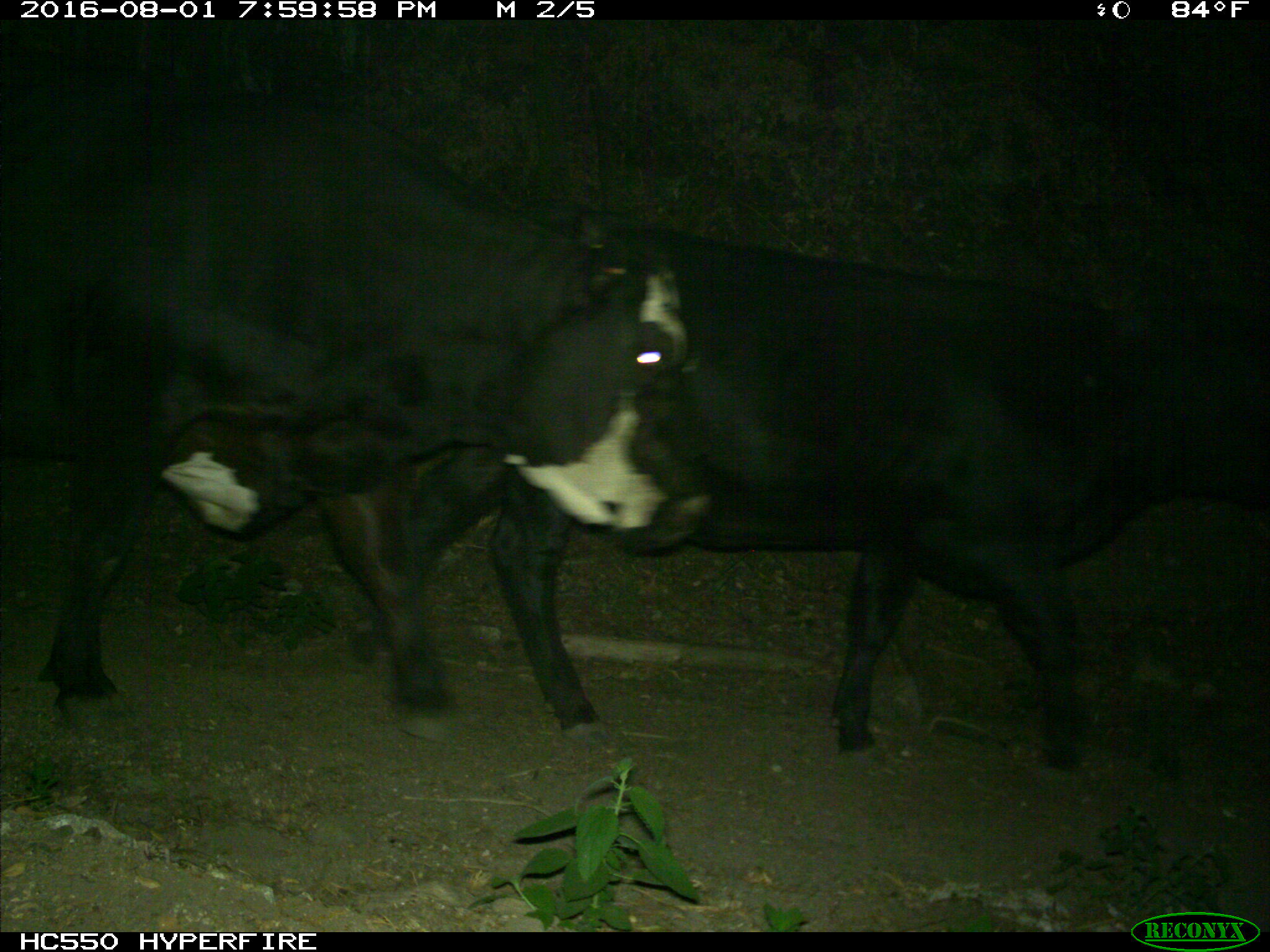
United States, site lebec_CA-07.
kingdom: Animalia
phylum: Chordata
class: Mammalia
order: Artiodactyla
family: Bovidae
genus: Bos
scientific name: Bos taurus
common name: domestic cow